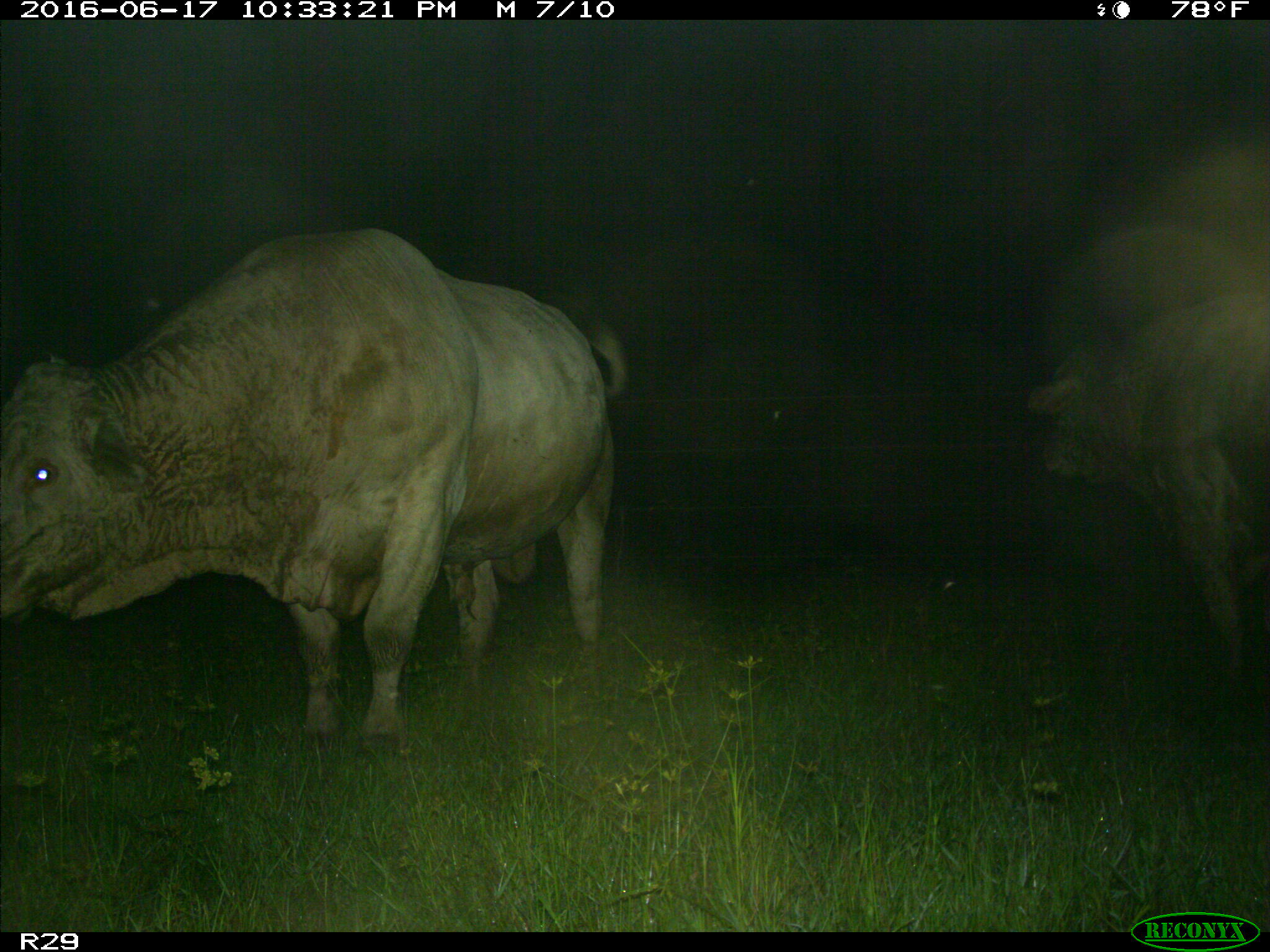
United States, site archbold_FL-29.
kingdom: Animalia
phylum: Chordata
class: Mammalia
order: Artiodactyla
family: Bovidae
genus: Bos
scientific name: Bos taurus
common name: domestic cow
Bos taurus (domestic cow).